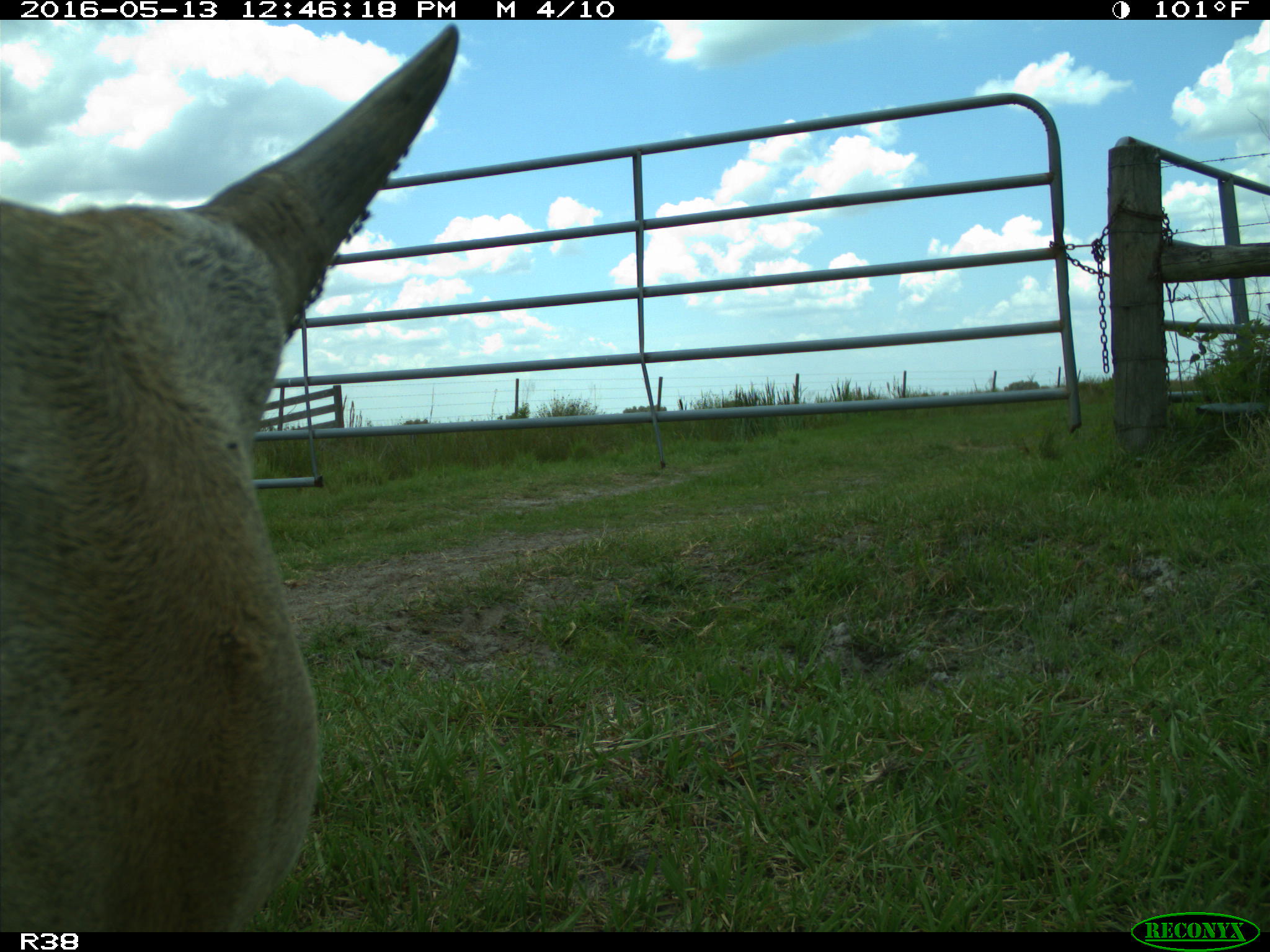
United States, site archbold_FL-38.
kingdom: Animalia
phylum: Chordata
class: Mammalia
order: Artiodactyla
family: Bovidae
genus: Bos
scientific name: Bos taurus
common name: domestic cow